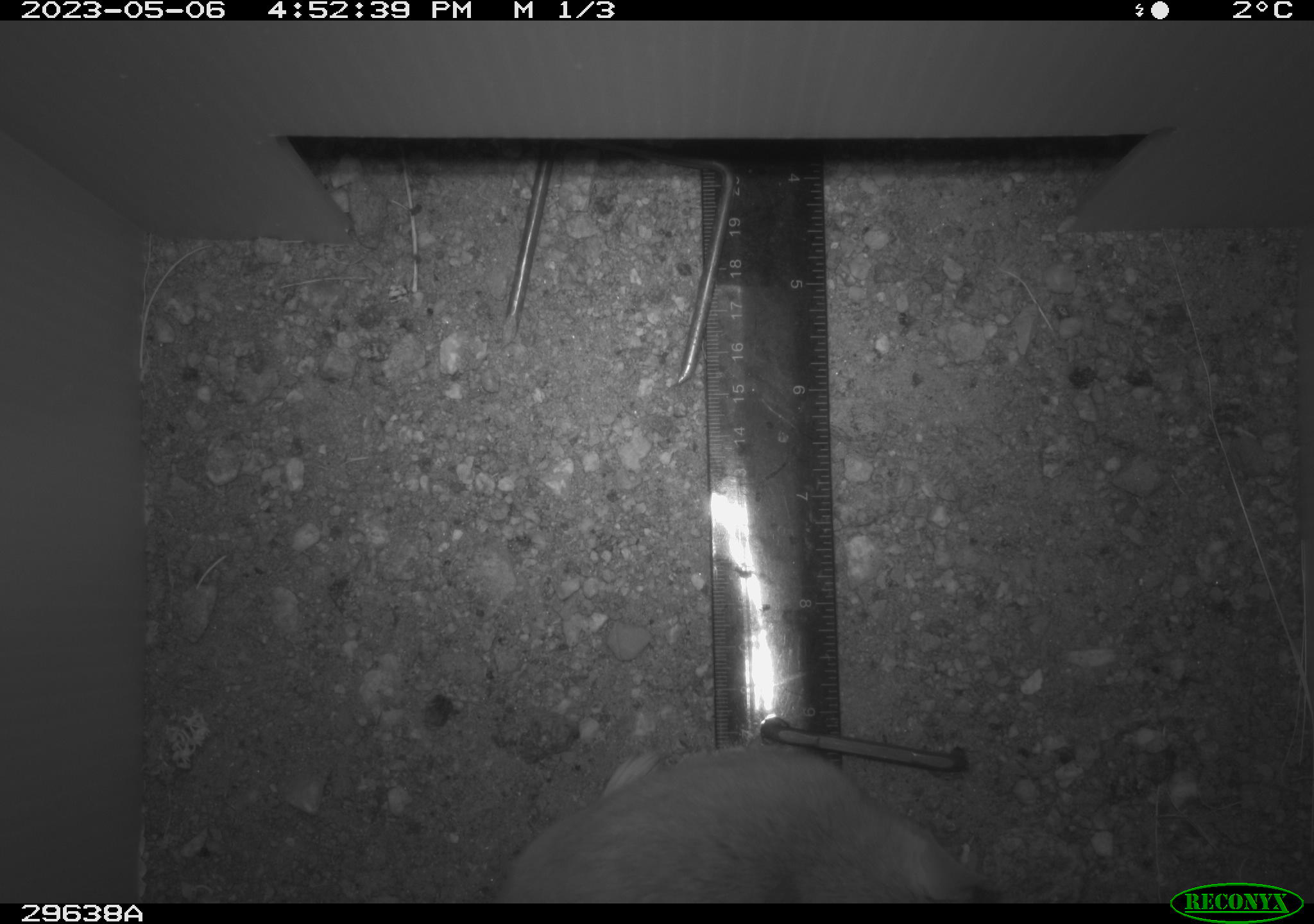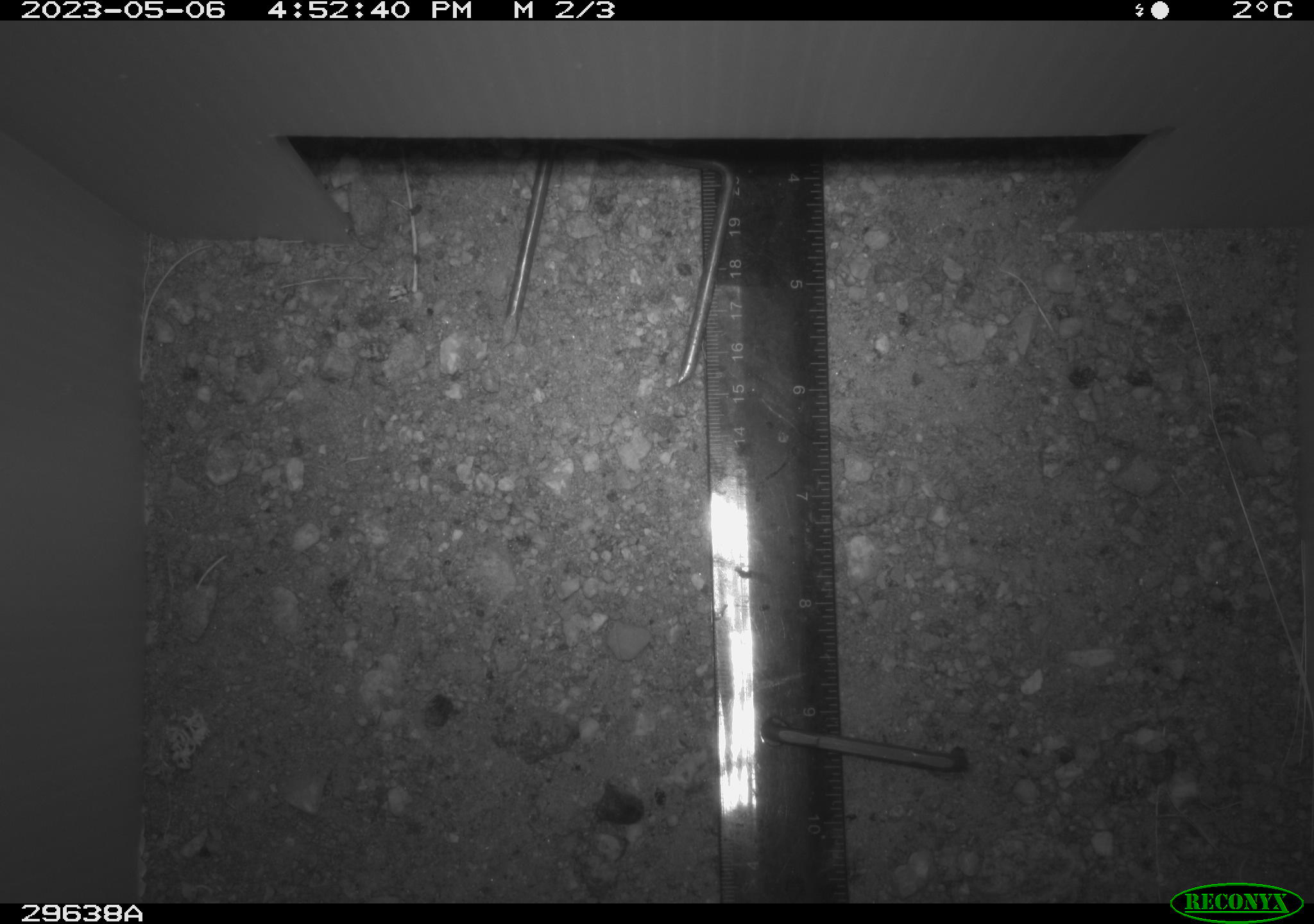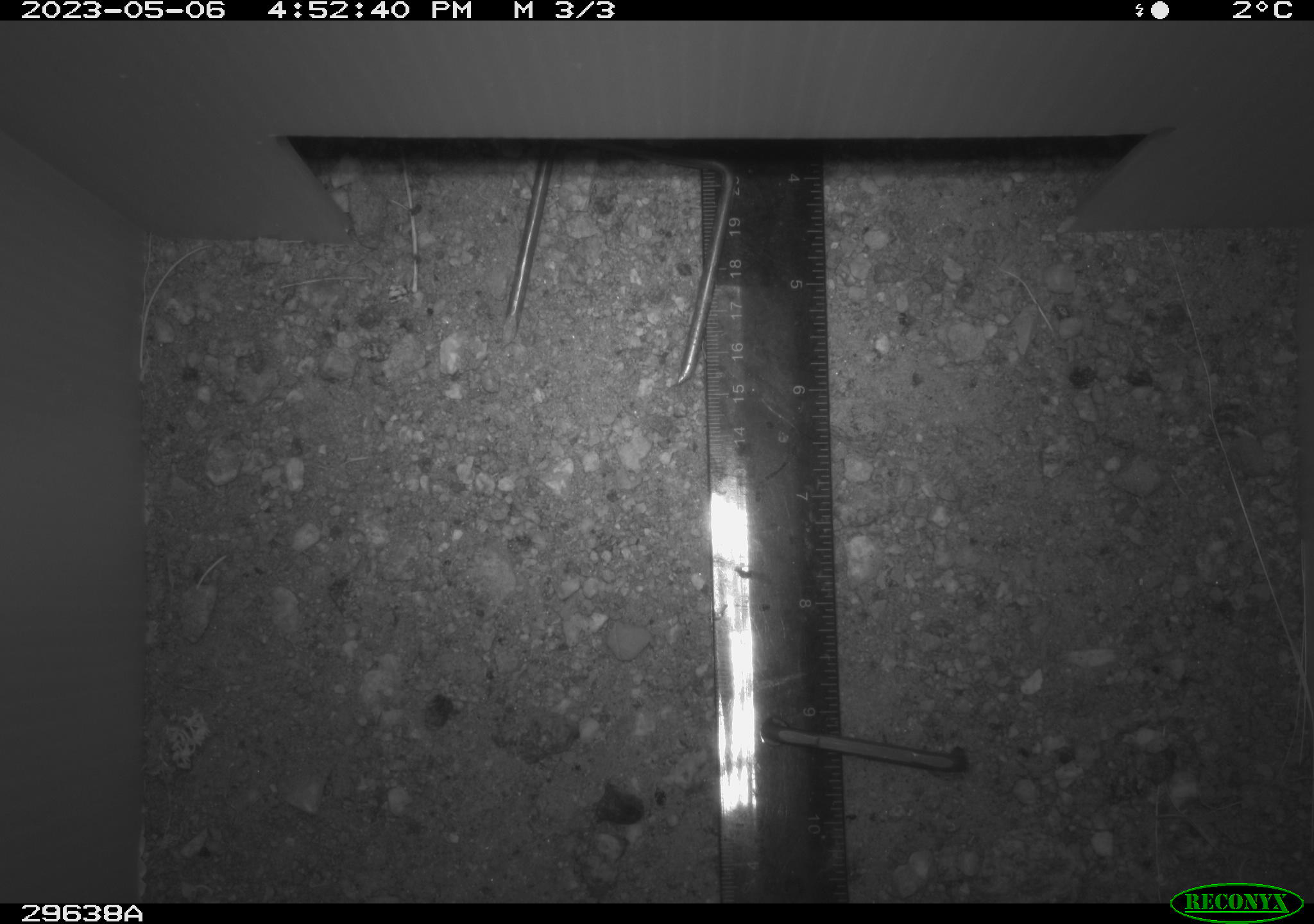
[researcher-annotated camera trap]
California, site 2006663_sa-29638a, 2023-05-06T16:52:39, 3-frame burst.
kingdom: Animalia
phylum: Chordata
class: Mammalia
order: Rodentia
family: Cricetidae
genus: Neotoma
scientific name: Neotoma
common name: pack rat or woodrat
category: neotoma species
Neotoma species (pack rat or woodrat) (Neotoma).